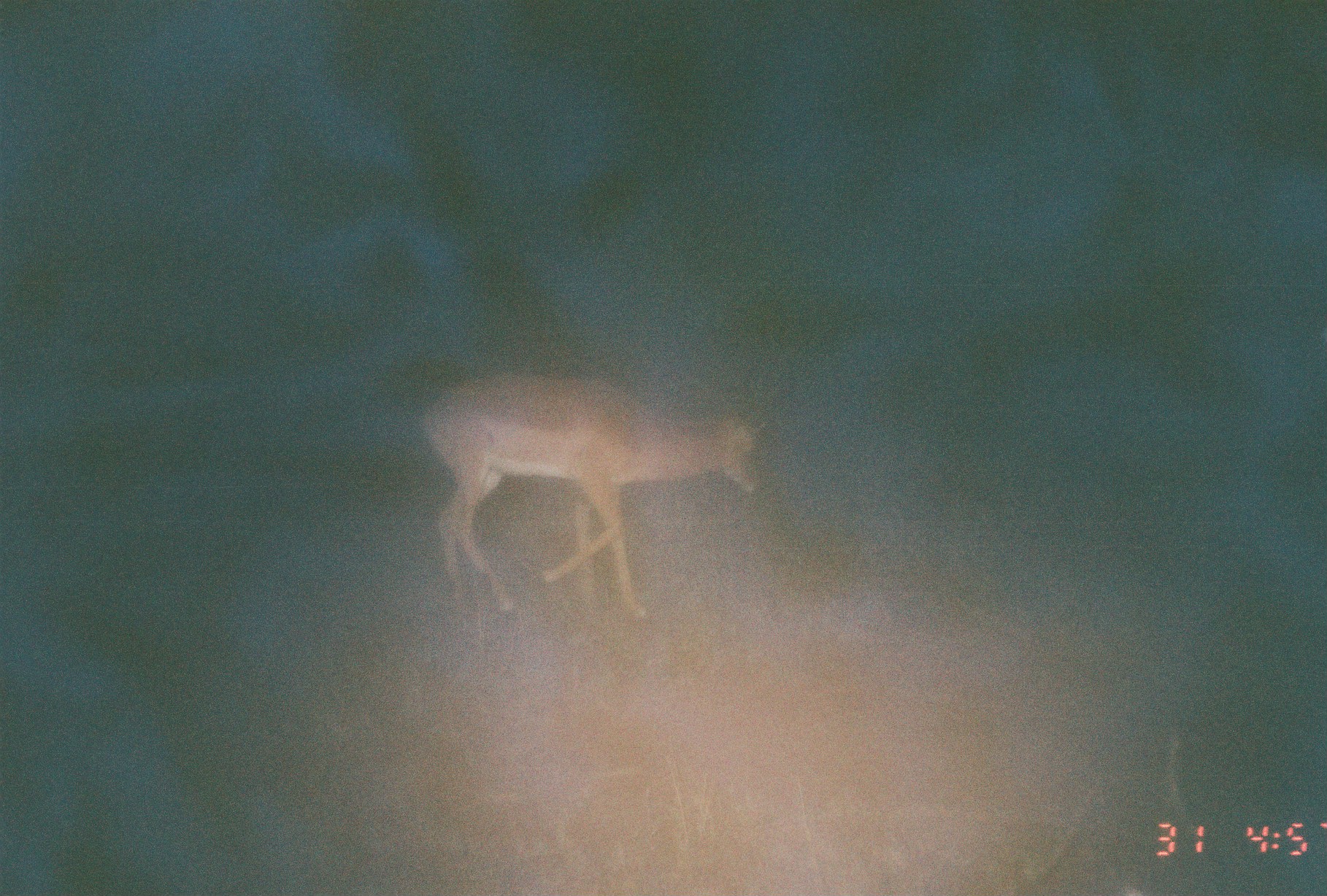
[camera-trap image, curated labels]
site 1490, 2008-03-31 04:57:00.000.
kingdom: Animalia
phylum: Chordata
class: Mammalia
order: Artiodactyla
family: Bovidae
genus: Aepyceros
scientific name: Aepyceros melampus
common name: impala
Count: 1.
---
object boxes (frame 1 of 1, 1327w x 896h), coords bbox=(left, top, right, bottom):
aepyceros melampus: bbox=(415, 366, 768, 621)